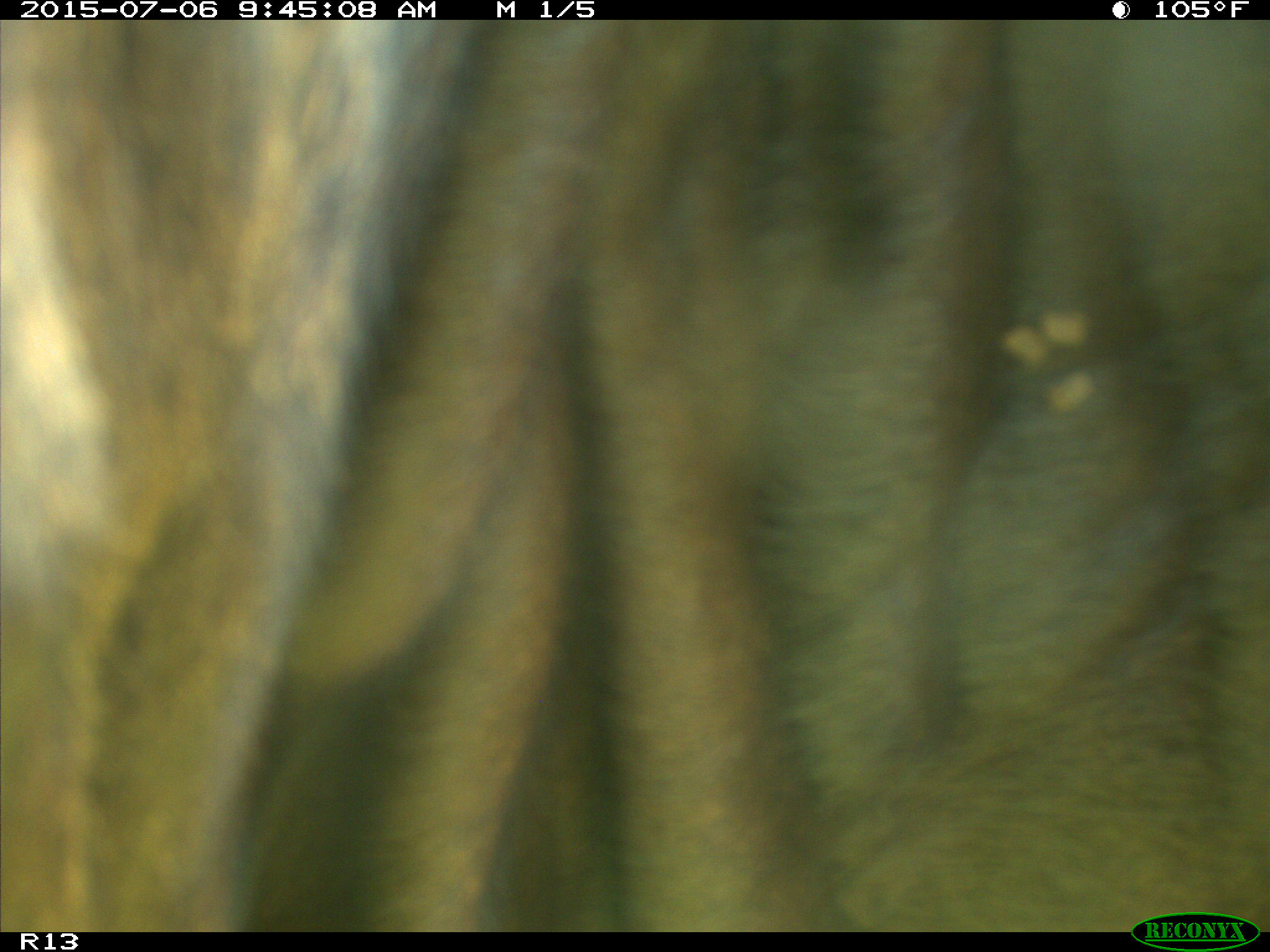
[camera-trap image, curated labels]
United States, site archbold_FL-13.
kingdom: Animalia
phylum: Chordata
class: Mammalia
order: Artiodactyla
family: Bovidae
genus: Bos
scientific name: Bos taurus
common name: domestic cow